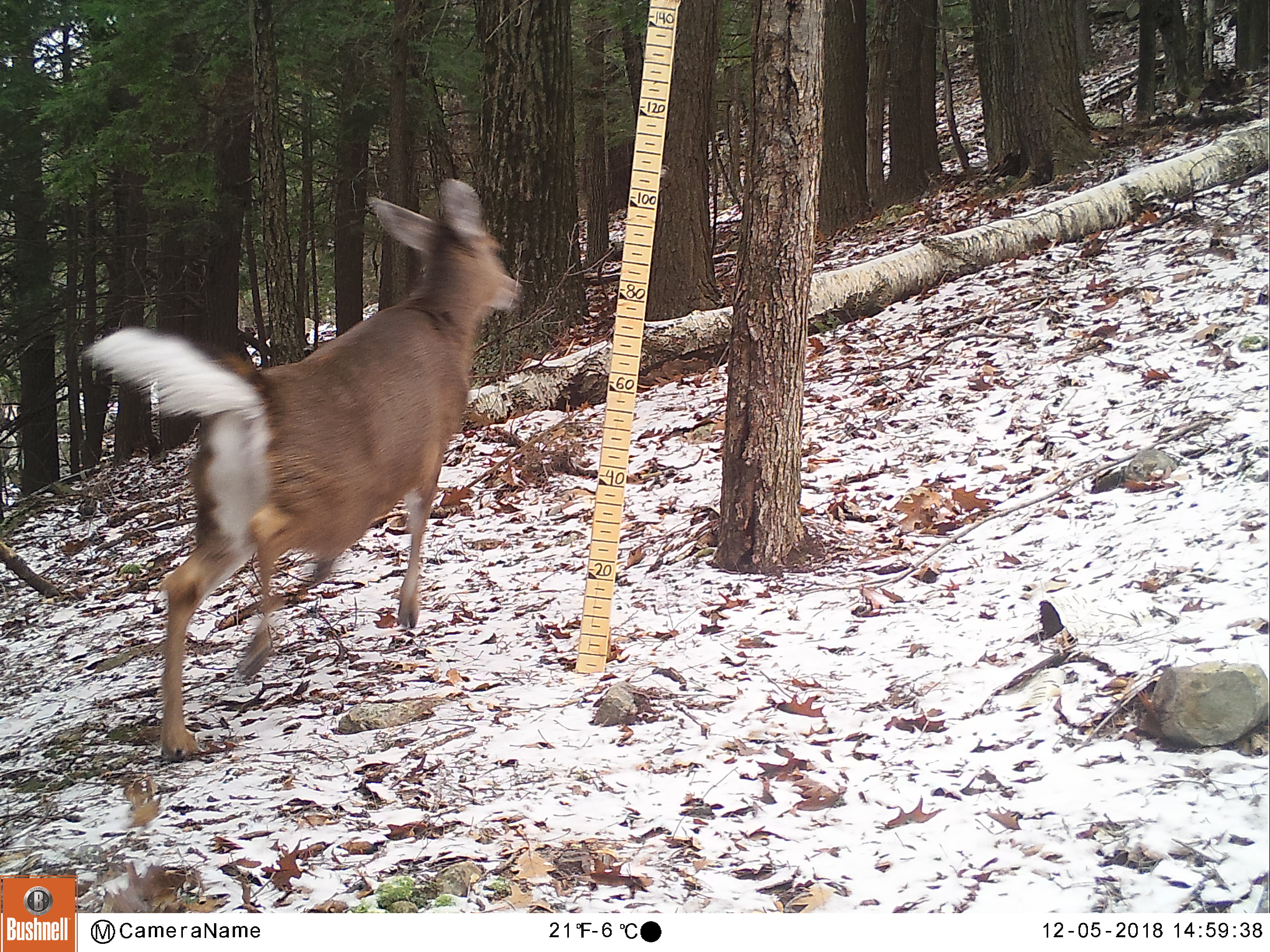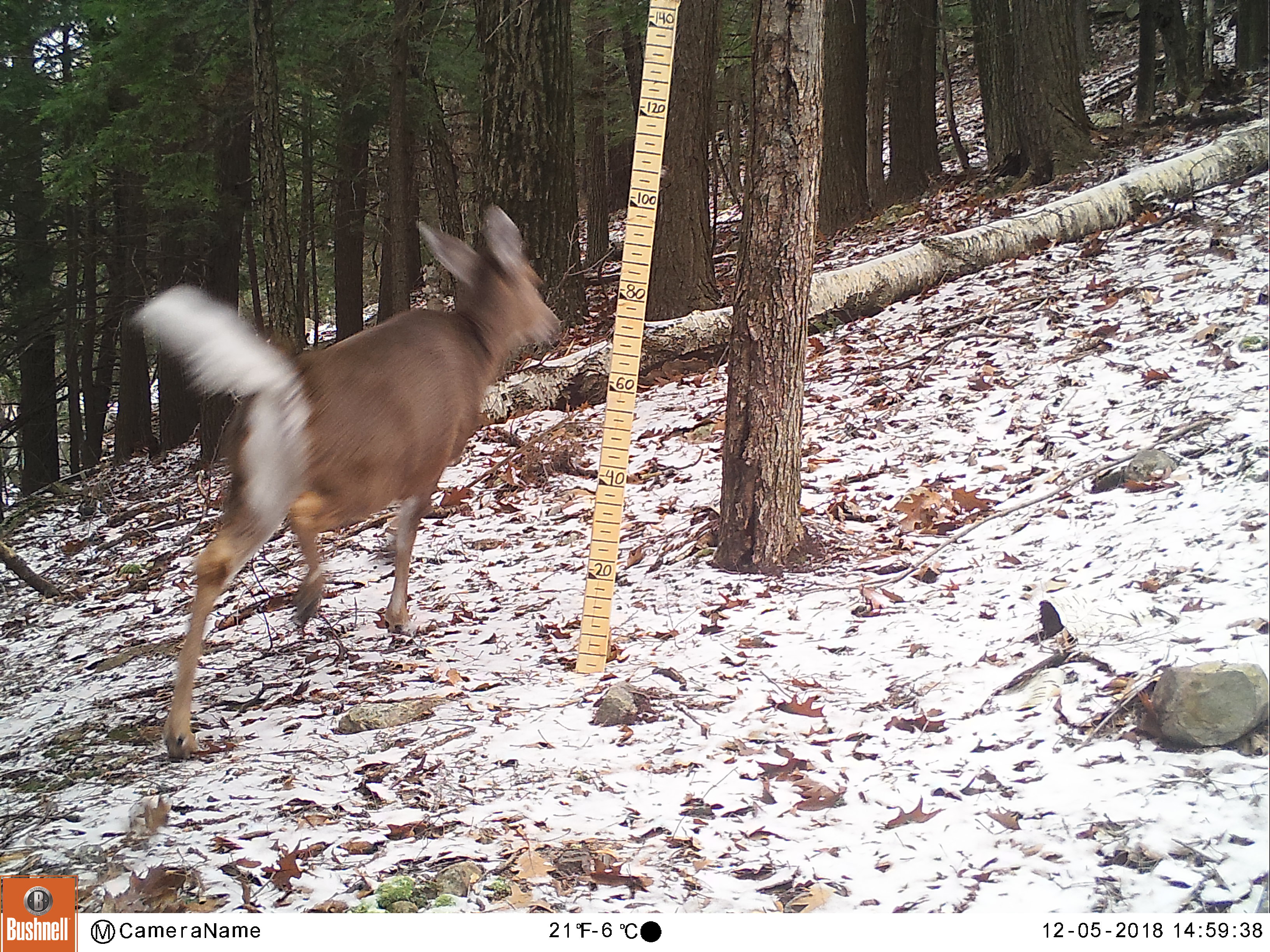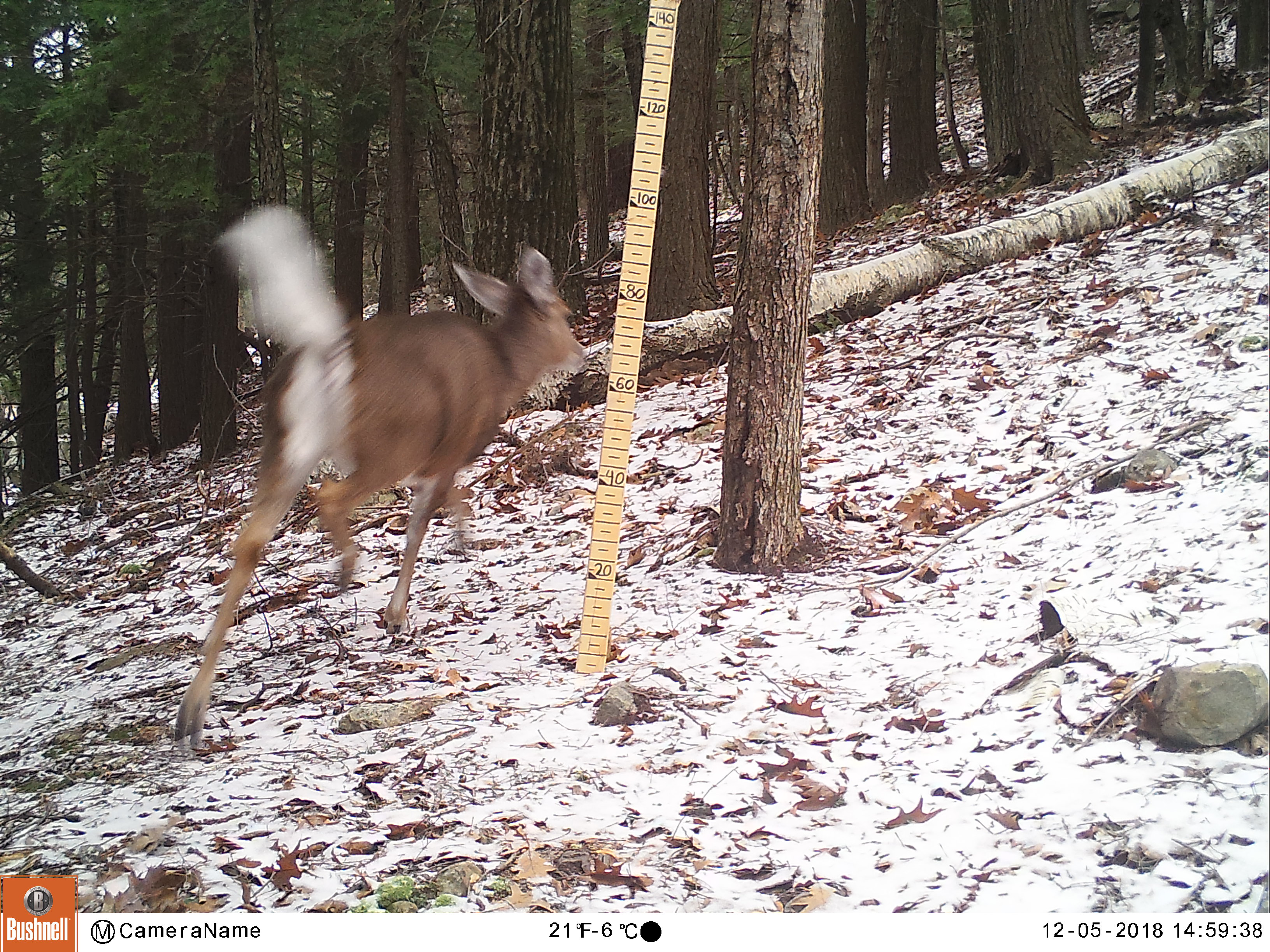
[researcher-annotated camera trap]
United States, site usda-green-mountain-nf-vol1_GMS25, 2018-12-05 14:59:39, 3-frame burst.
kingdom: Animalia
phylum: Chordata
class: Mammalia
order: Artiodactyla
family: Cervidae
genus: Odocoileus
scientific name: Odocoileus virginianus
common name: white-tailed deer